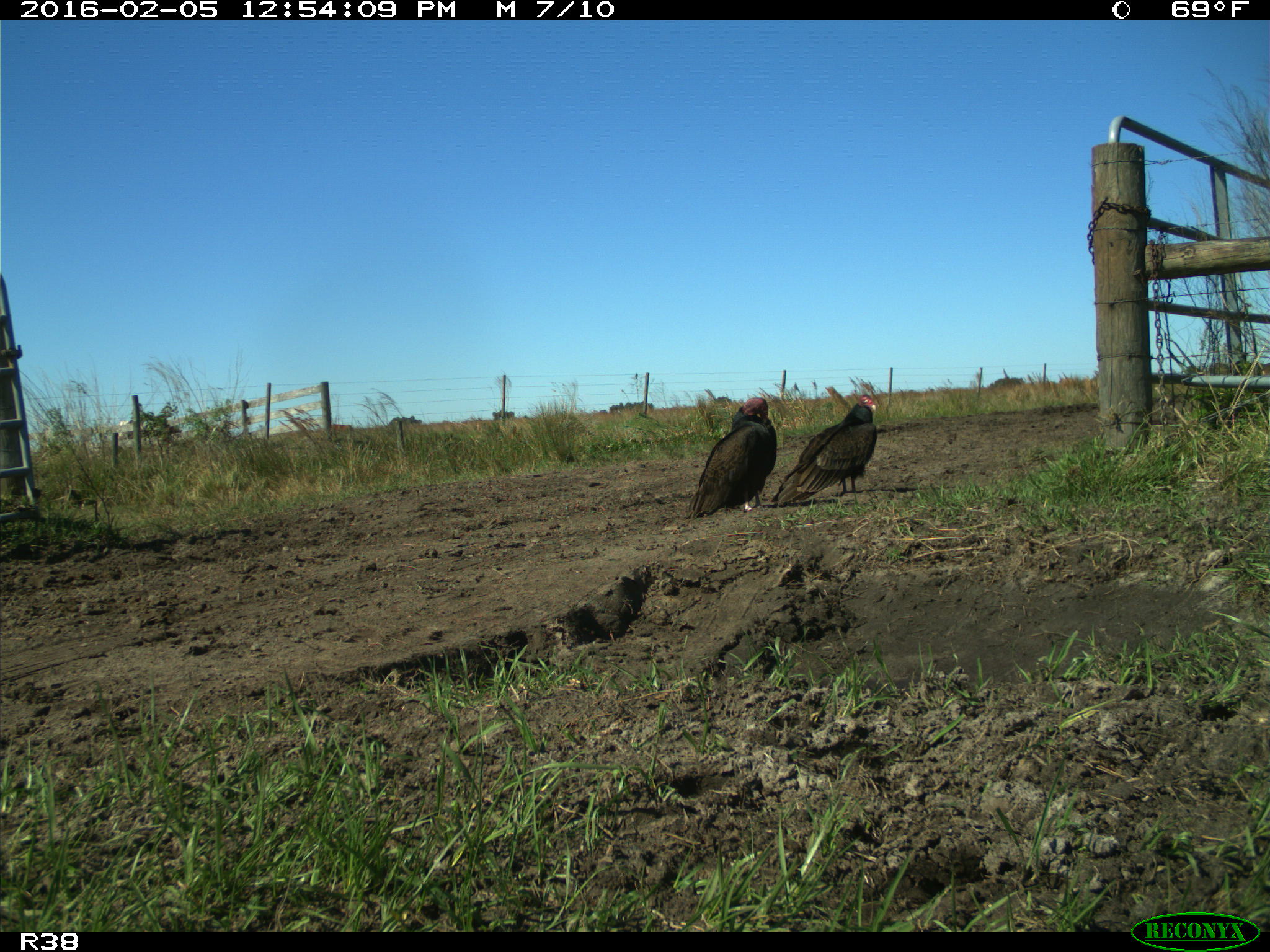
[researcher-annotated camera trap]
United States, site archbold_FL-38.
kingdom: Animalia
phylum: Chordata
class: Aves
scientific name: Aves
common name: birds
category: unidentified bird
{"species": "unidentified bird (birds) (Aves)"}